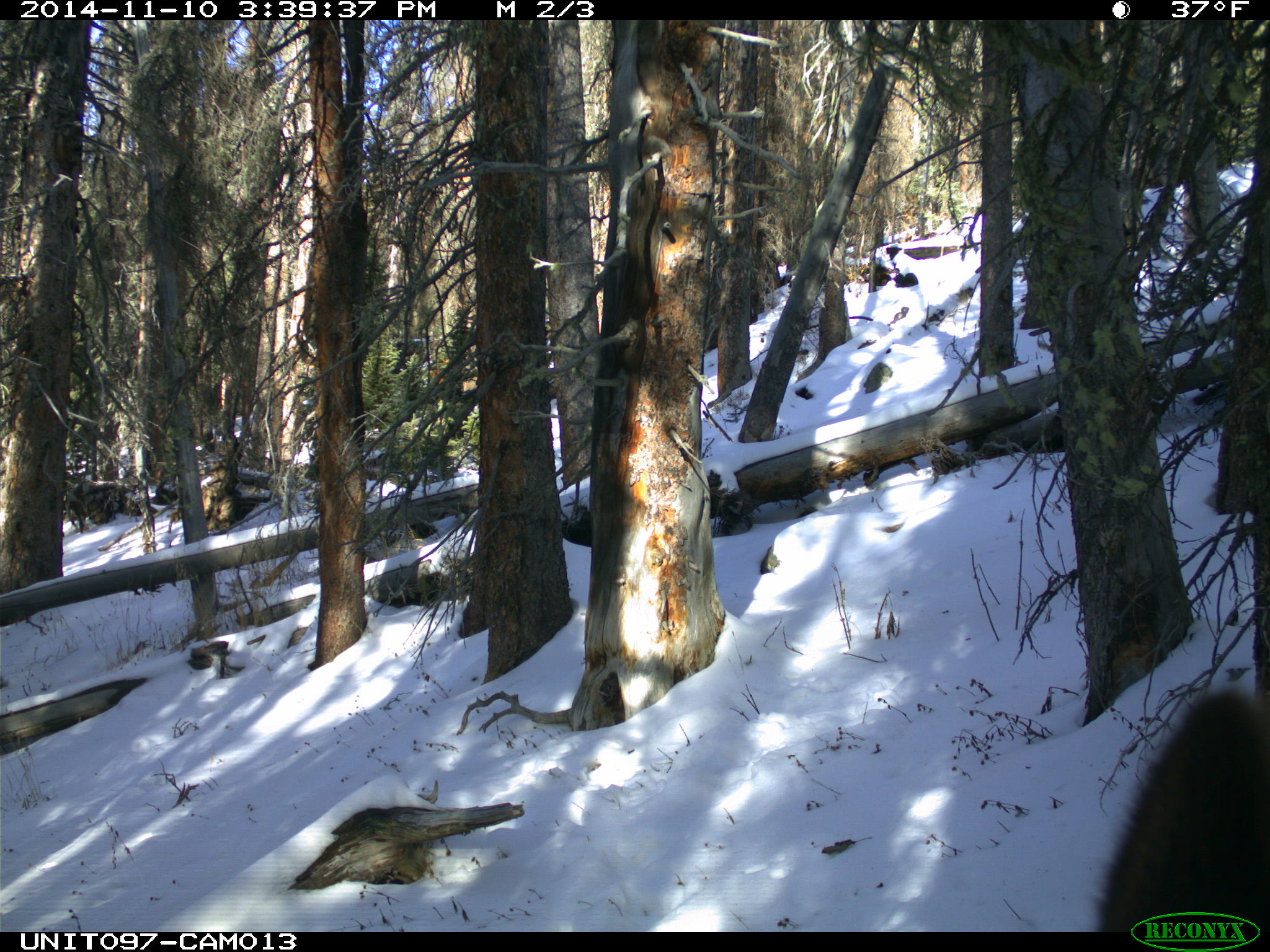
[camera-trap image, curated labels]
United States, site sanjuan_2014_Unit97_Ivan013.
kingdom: Animalia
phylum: Chordata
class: Mammalia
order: Artiodactyla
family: Cervidae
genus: Cervus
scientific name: Cervus elaphus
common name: red deer